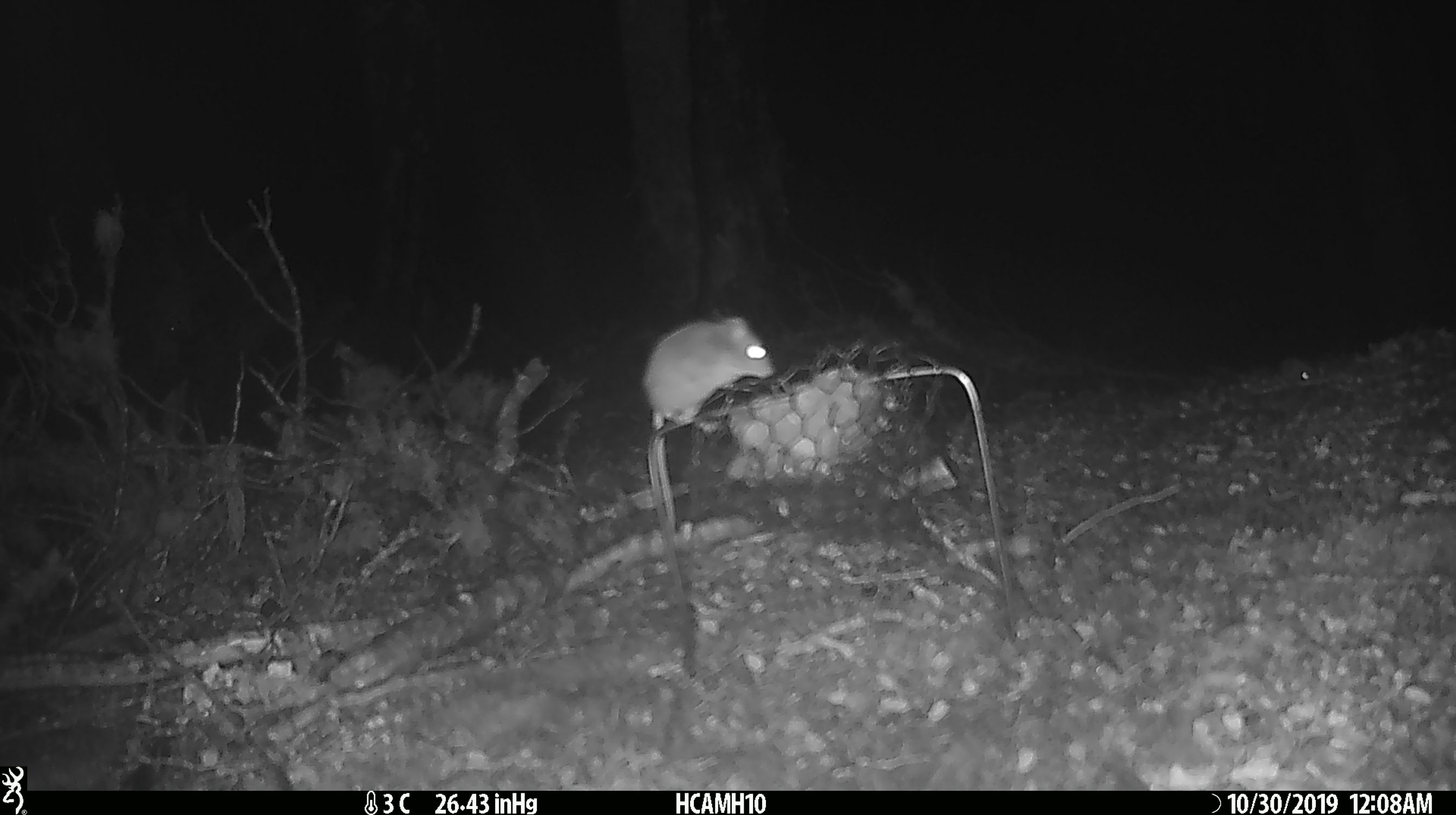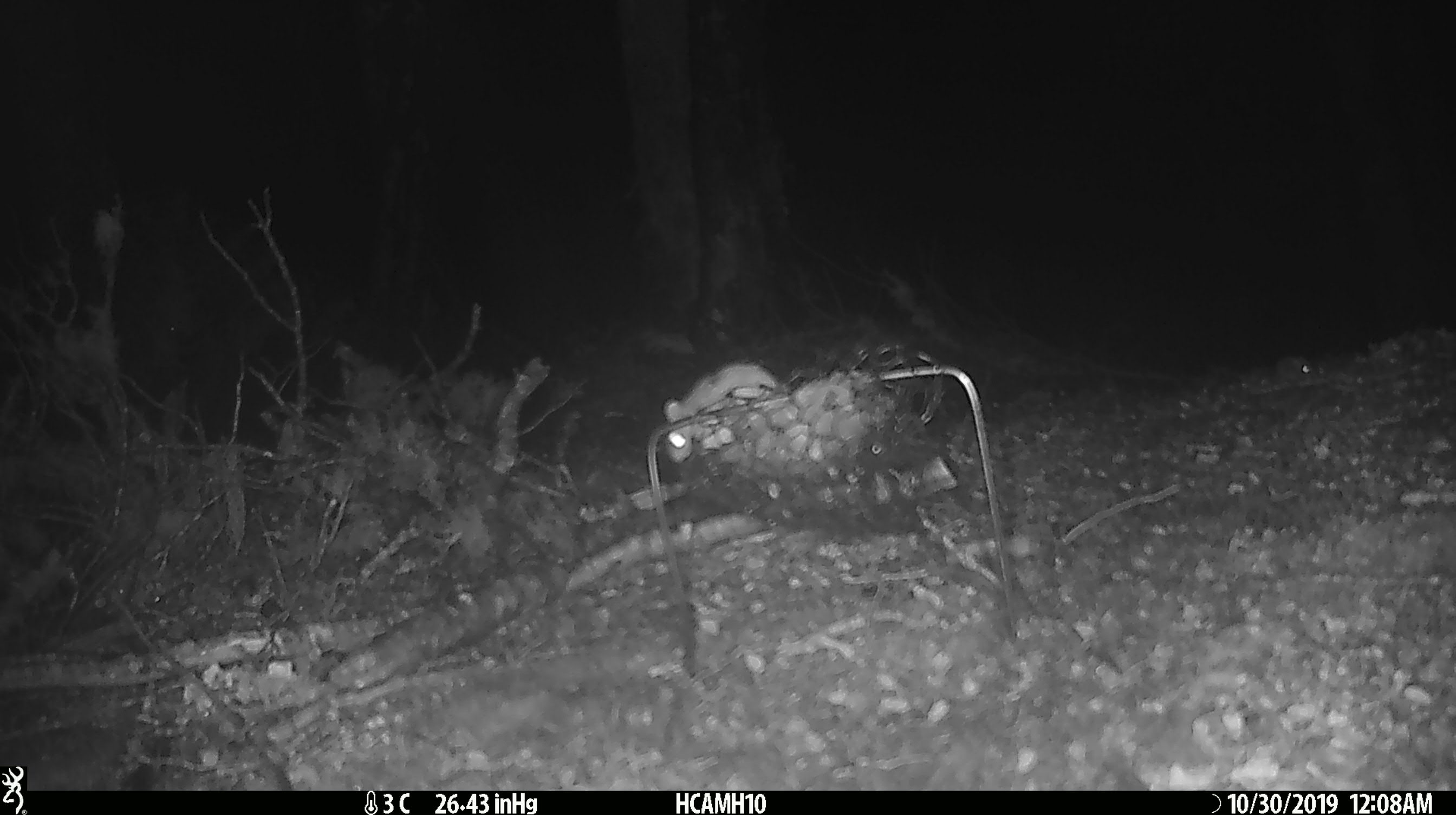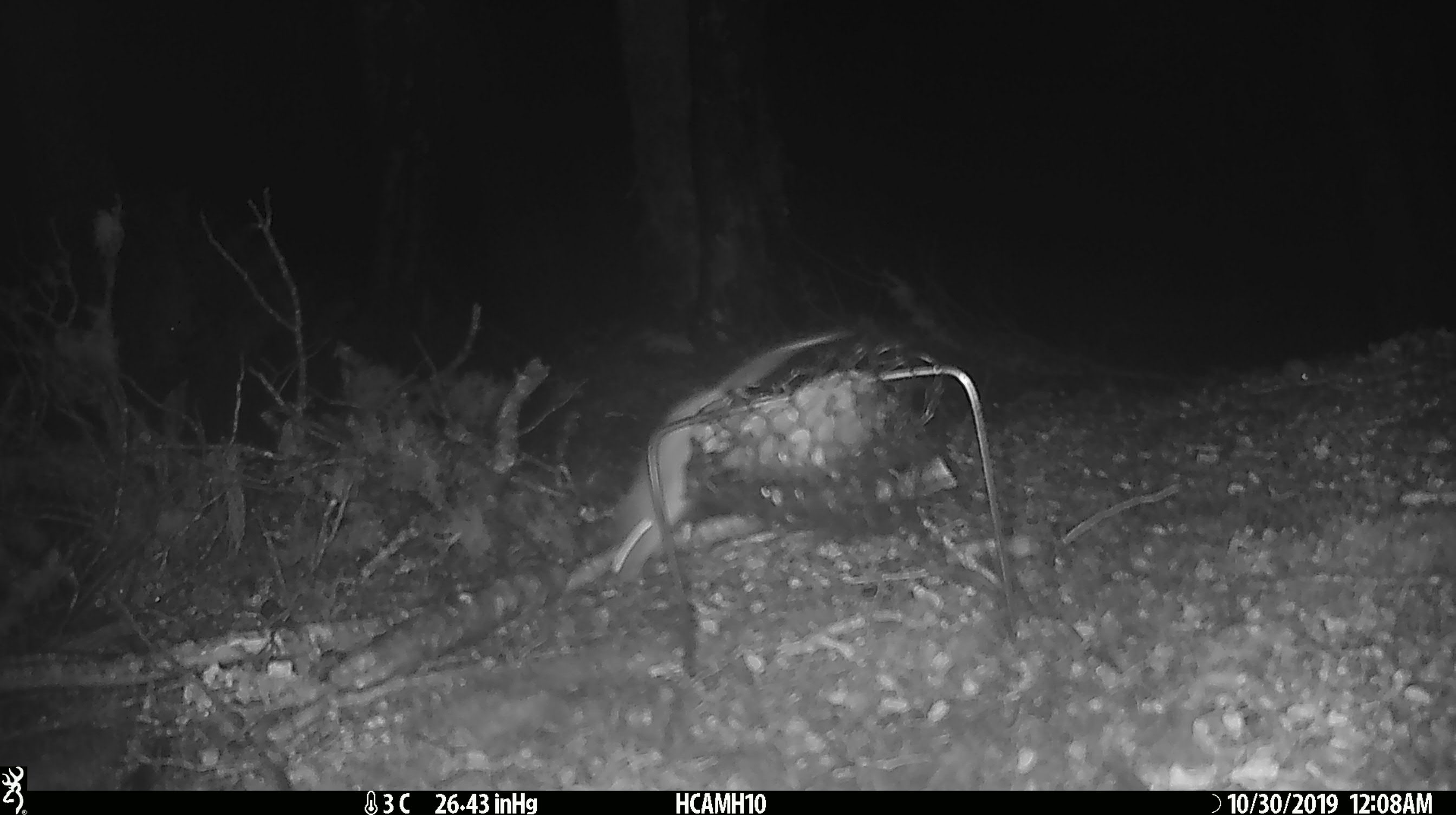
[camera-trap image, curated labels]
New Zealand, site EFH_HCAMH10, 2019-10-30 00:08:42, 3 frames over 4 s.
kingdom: Animalia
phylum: Chordata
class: Mammalia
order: Rodentia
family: Muridae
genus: Mus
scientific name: Mus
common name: mouse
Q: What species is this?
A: Mouse (Mus).